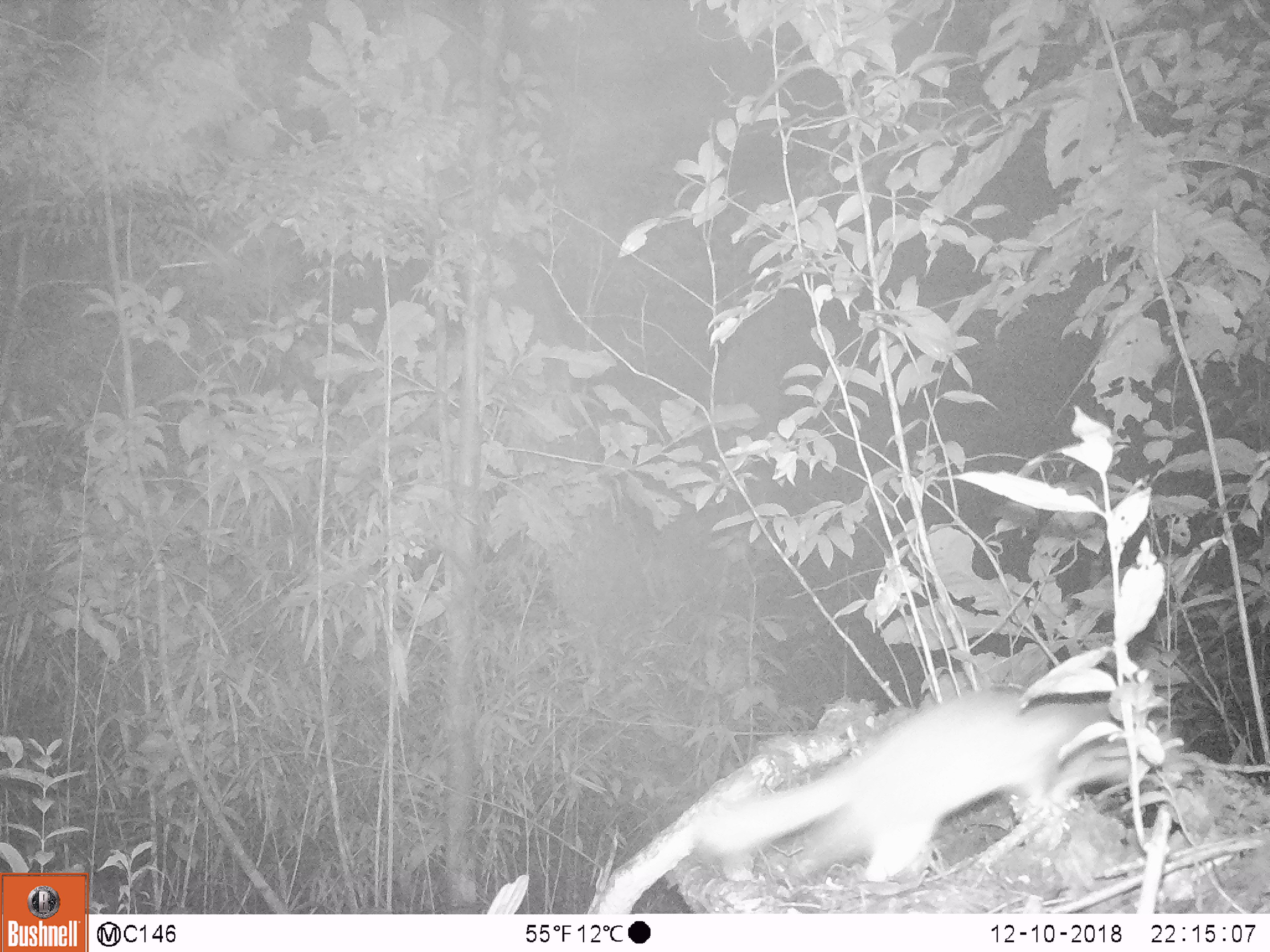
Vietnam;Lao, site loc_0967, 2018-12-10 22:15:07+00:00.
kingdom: Animalia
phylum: Chordata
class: Mammalia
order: Carnivora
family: Mustelidae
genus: Melogale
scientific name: Melogale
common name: ferret badger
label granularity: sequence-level